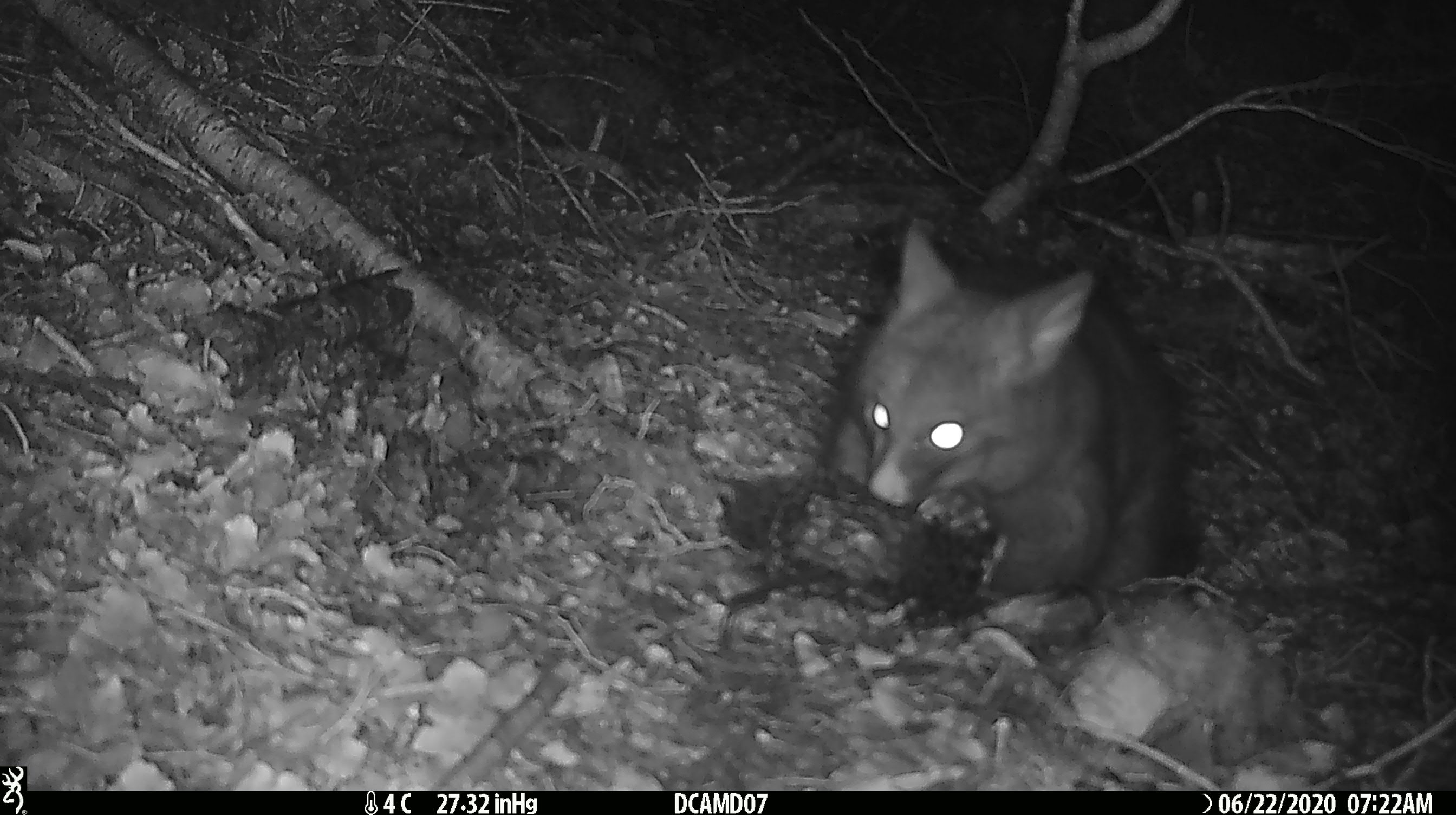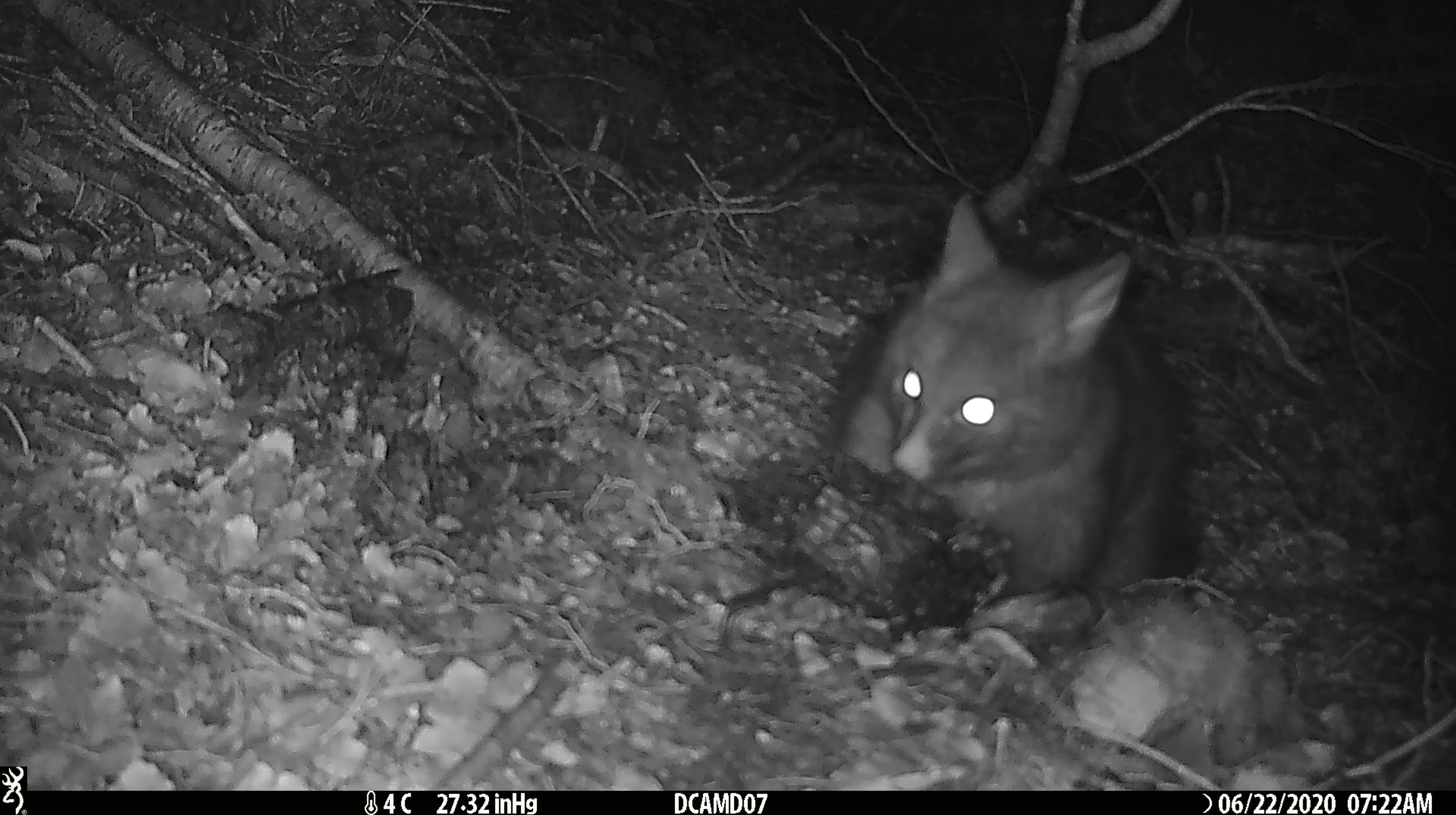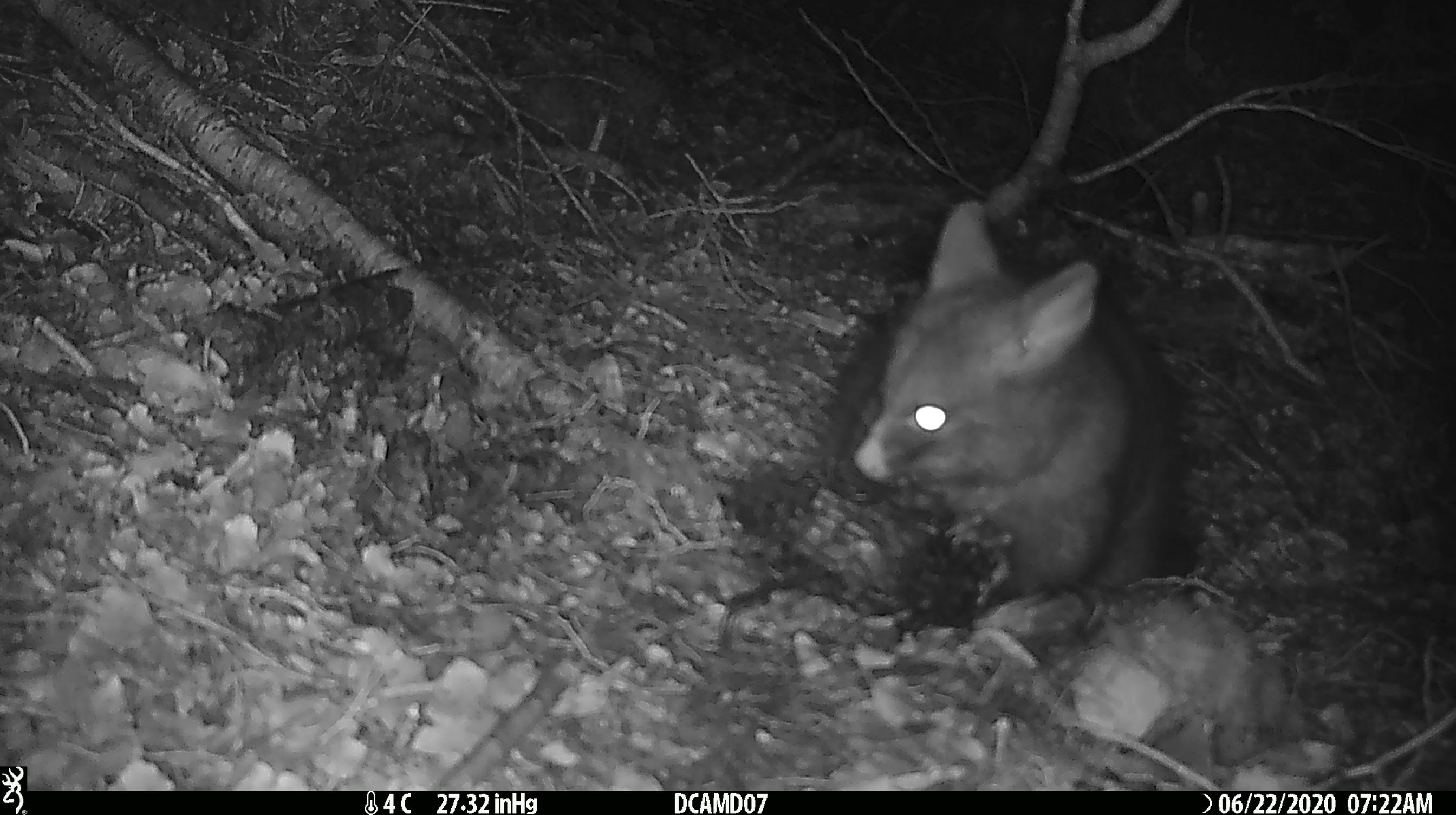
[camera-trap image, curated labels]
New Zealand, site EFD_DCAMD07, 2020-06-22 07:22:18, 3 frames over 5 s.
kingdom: Animalia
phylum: Chordata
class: Mammalia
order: Diprotodontia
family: Phalangeridae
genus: Trichosurus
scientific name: Trichosurus vulpecula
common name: common brushtail possum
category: possum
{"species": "possum (common brushtail possum) (Trichosurus vulpecula)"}